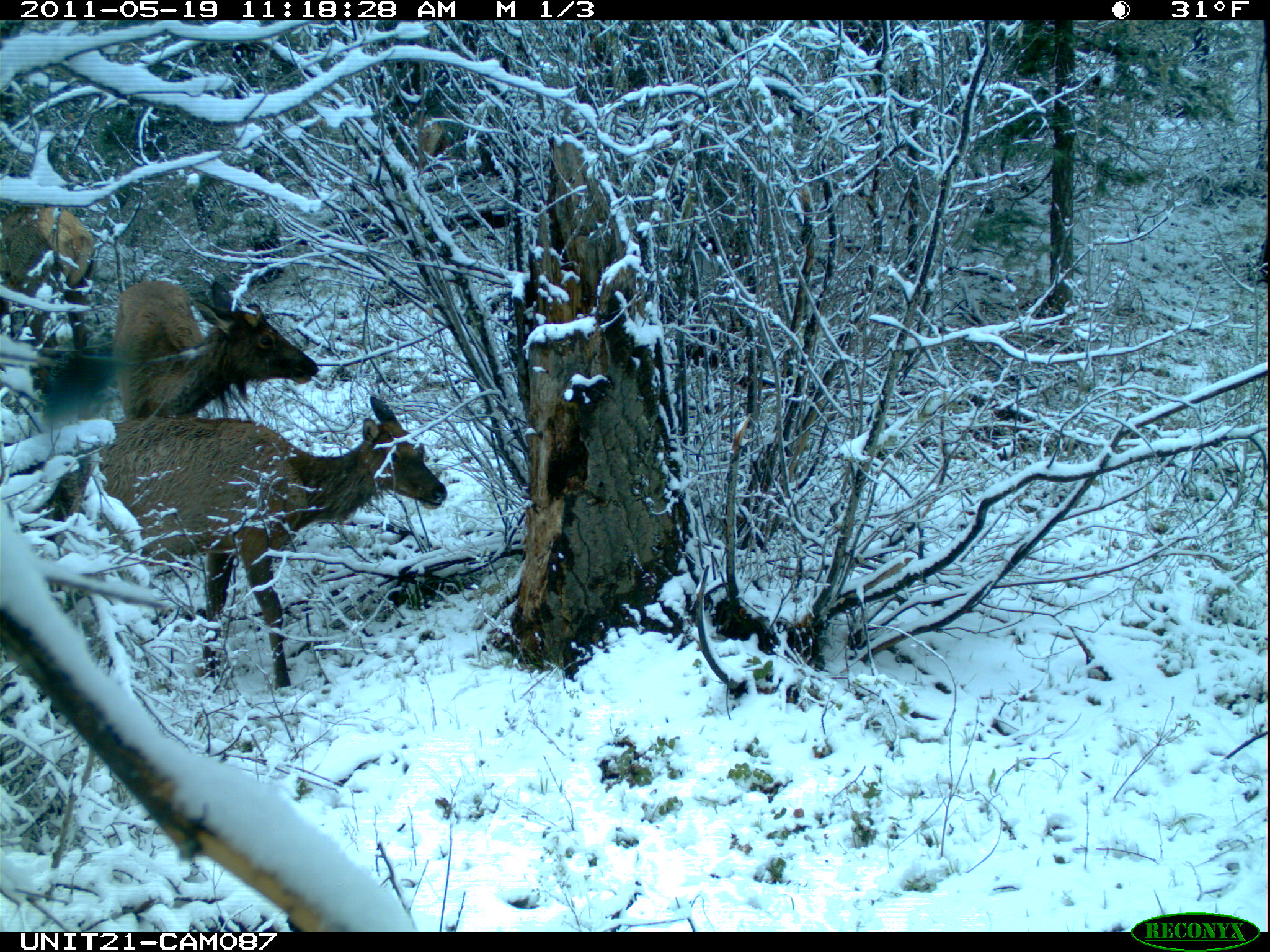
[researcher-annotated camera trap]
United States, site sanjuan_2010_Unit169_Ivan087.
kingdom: Animalia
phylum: Chordata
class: Mammalia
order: Artiodactyla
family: Cervidae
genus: Cervus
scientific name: Cervus elaphus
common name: red deer